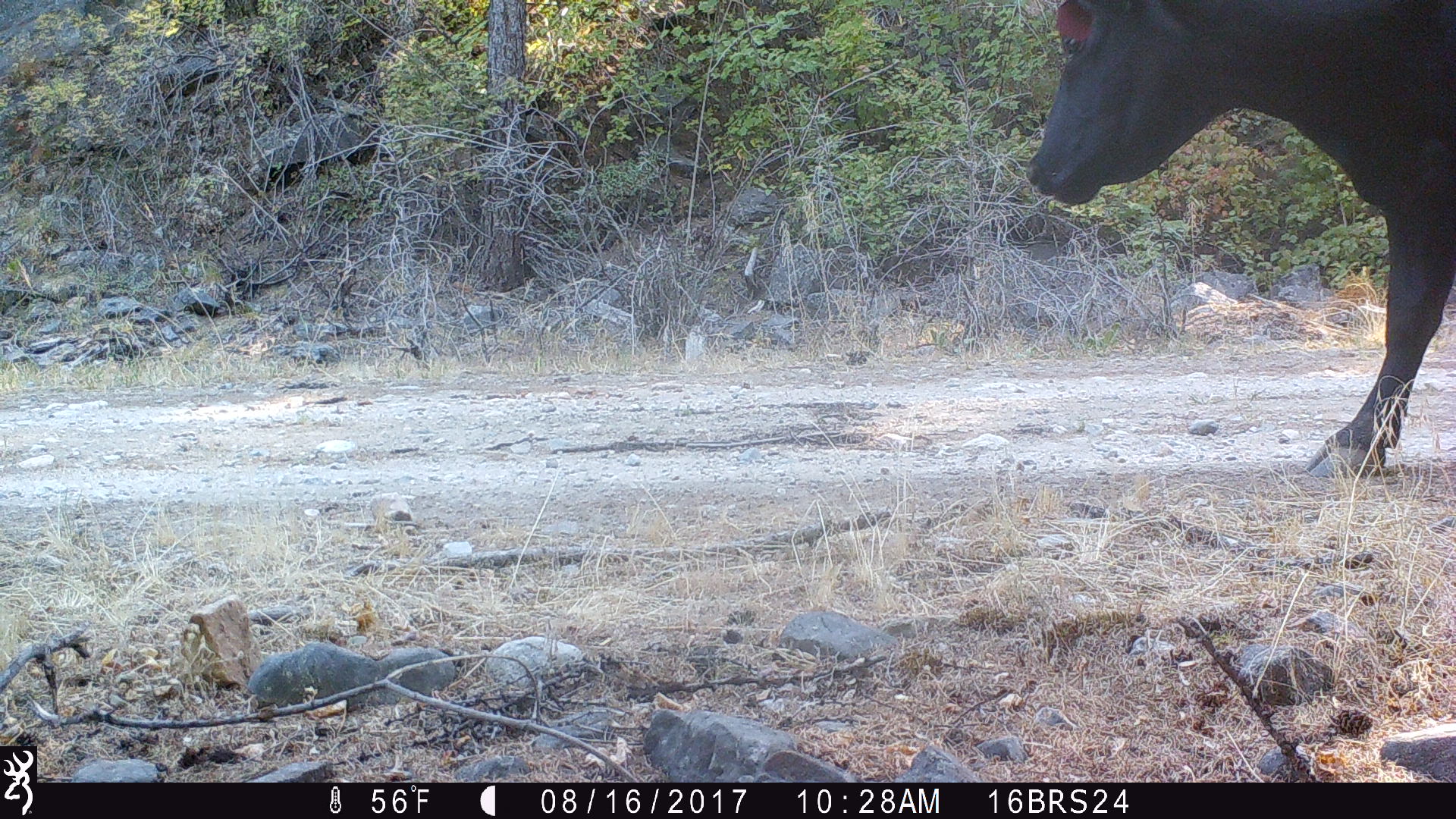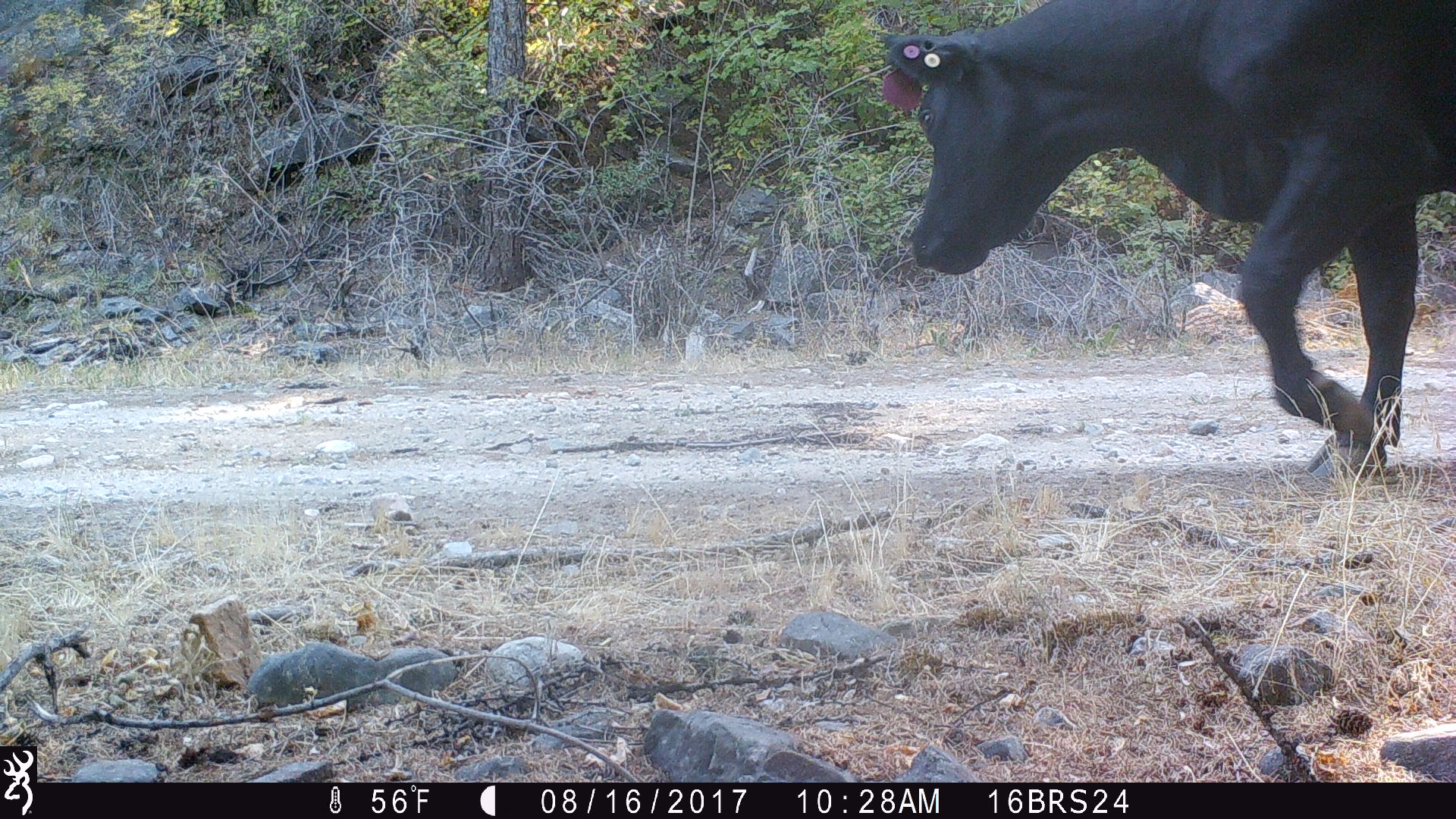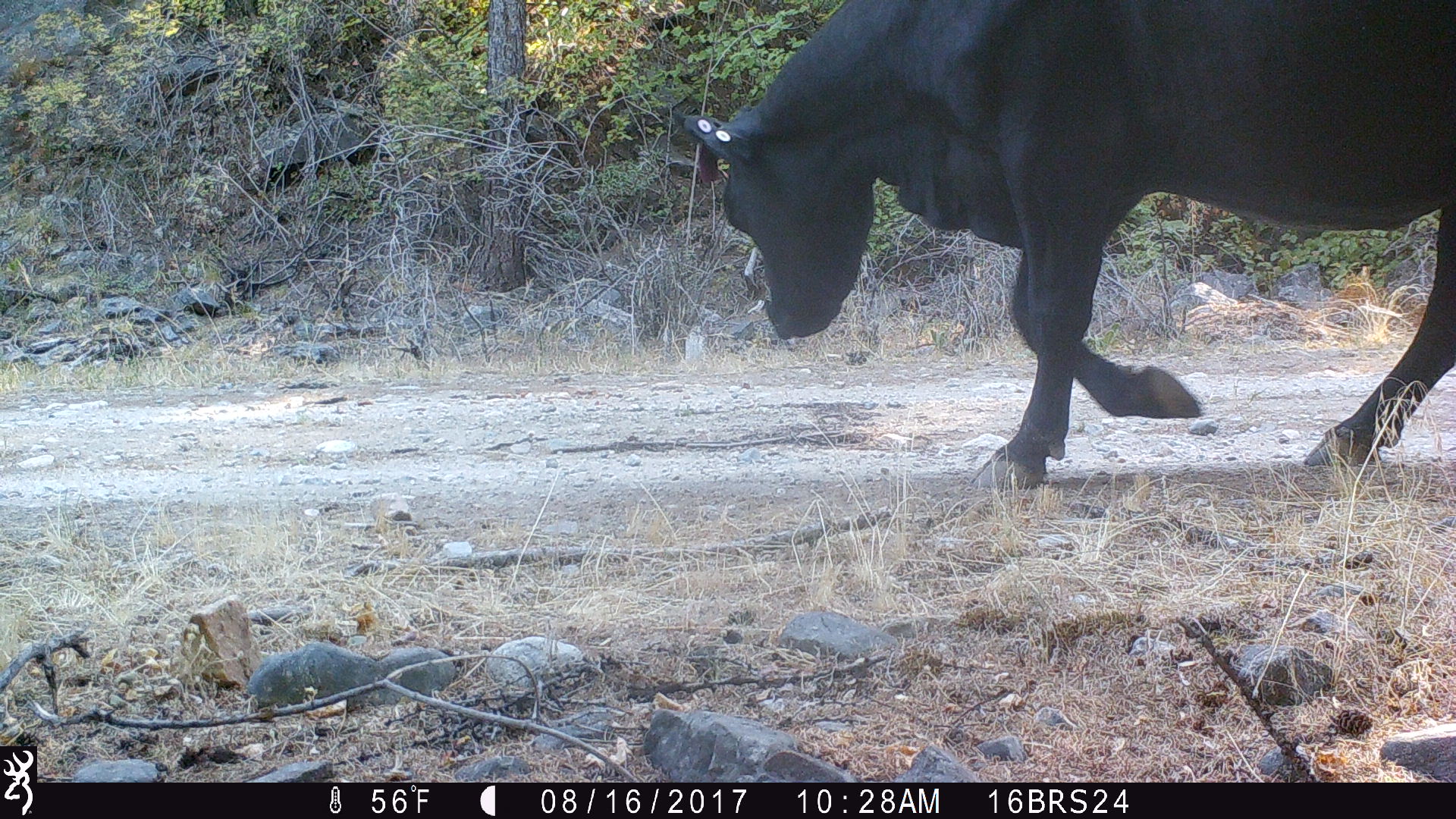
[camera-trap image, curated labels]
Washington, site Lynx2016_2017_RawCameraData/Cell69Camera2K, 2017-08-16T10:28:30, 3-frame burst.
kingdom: Animalia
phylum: Chordata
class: Mammalia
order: Artiodactyla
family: Bovidae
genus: Bos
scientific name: Bos taurus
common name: domestic cattle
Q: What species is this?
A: Domestic cattle (Bos taurus).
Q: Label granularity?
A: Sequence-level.